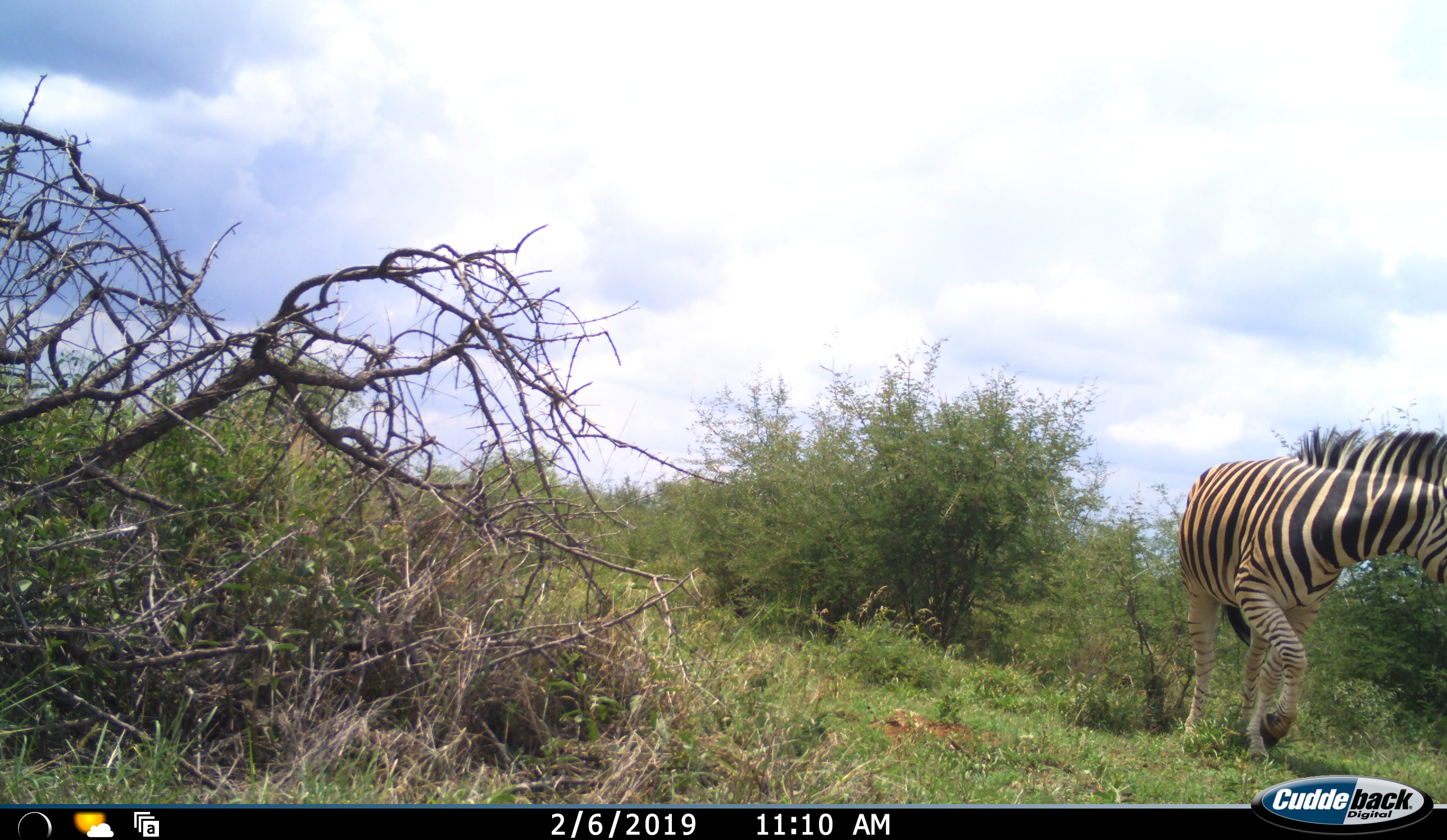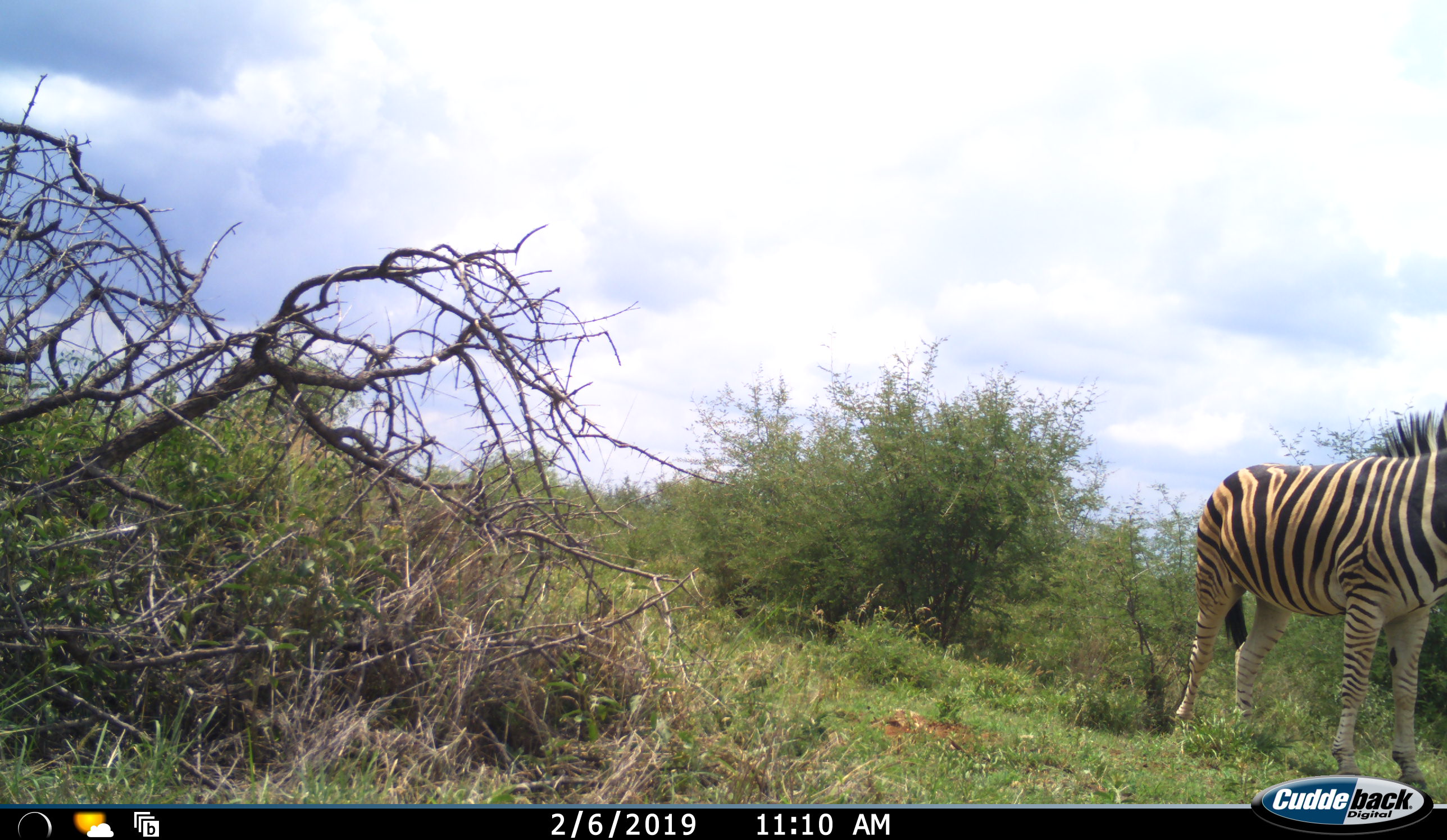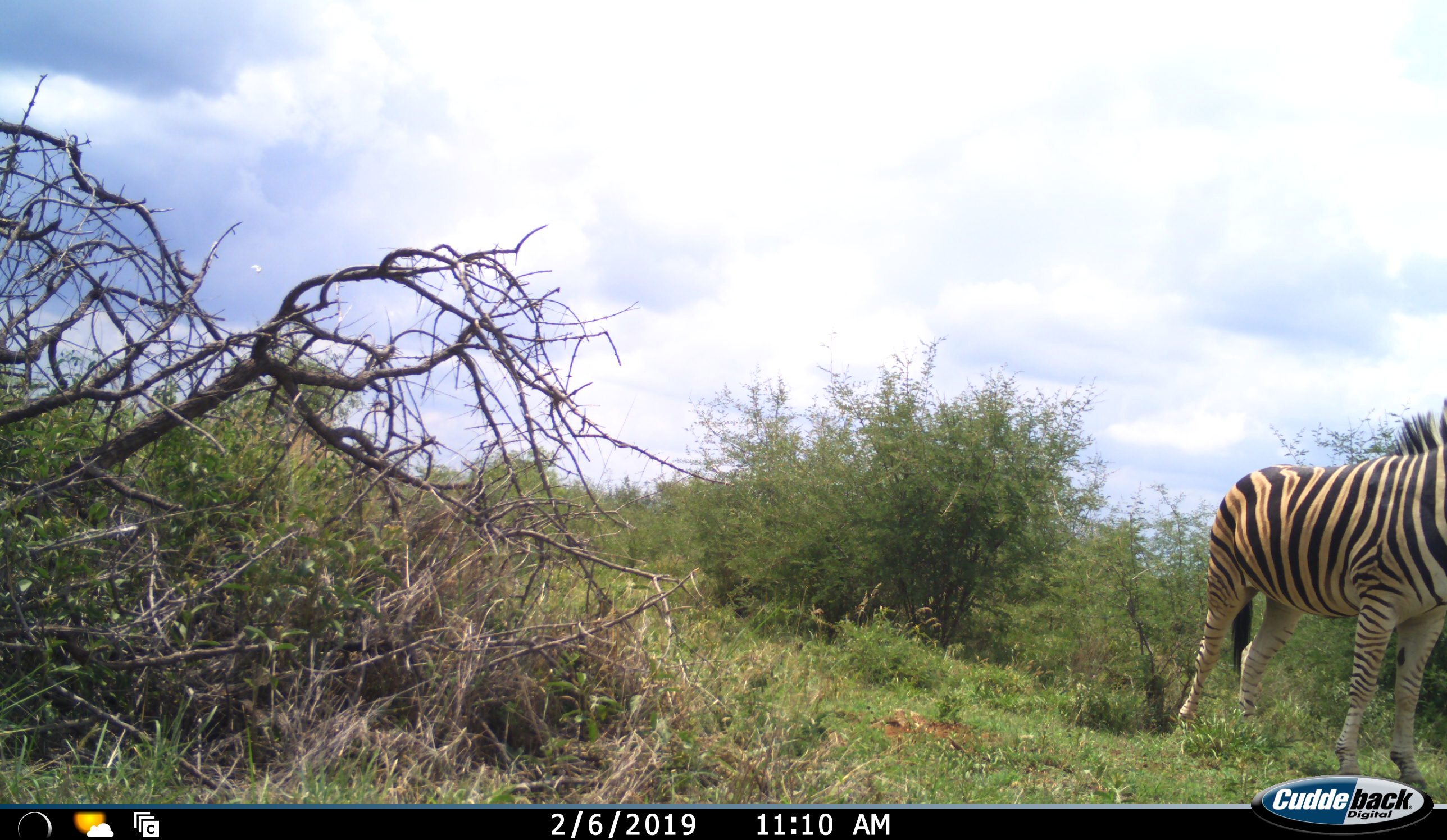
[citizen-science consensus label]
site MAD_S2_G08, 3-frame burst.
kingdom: Animalia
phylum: Chordata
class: Mammalia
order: Perissodactyla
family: Equidae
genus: Equus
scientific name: Equus quagga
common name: plains zebra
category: zebraplains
Zebraplains (plains zebra) (Equus quagga), count 1. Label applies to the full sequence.